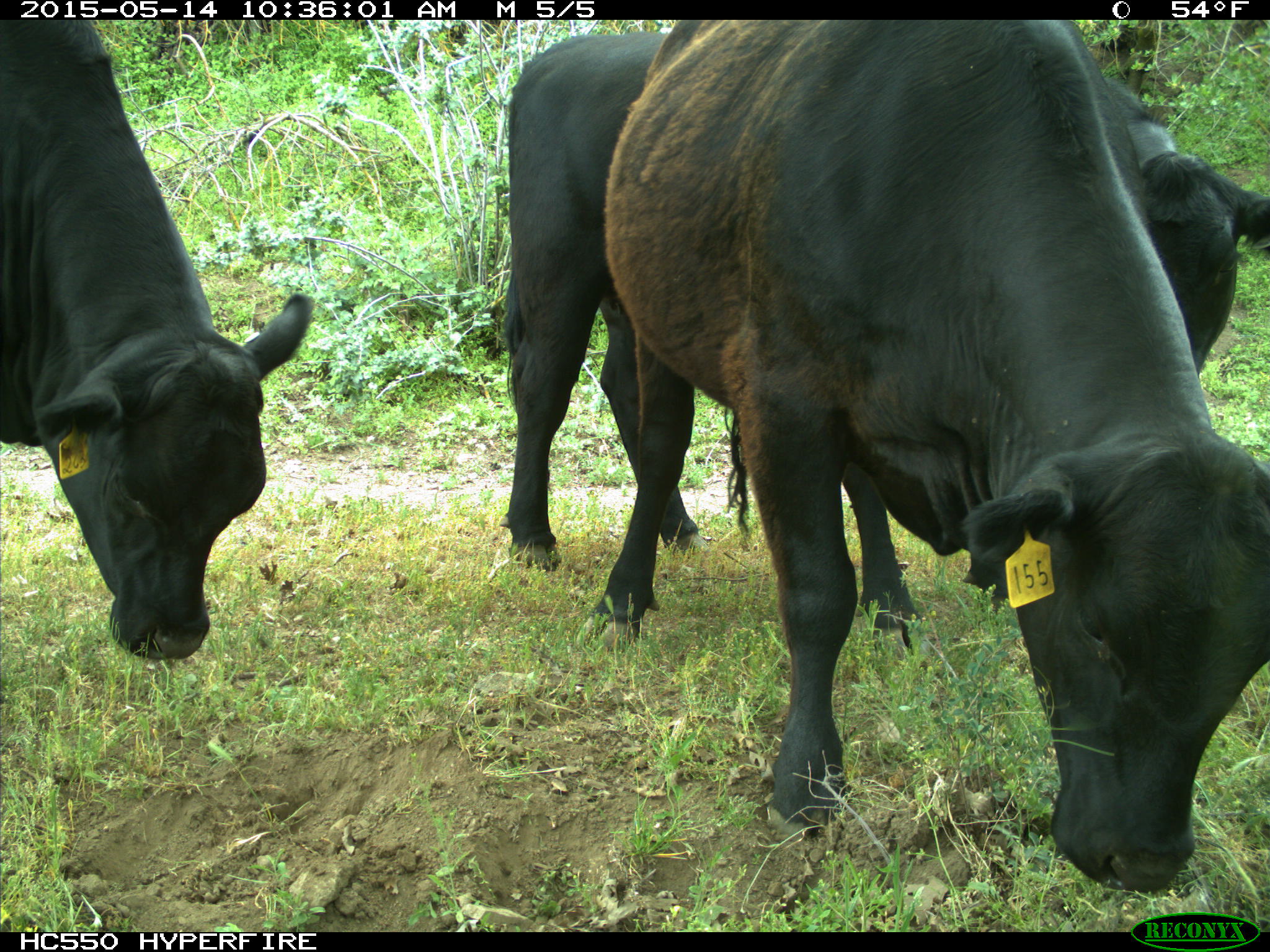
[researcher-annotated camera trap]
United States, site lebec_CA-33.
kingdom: Animalia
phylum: Chordata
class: Mammalia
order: Artiodactyla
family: Bovidae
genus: Bos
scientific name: Bos taurus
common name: domestic cow